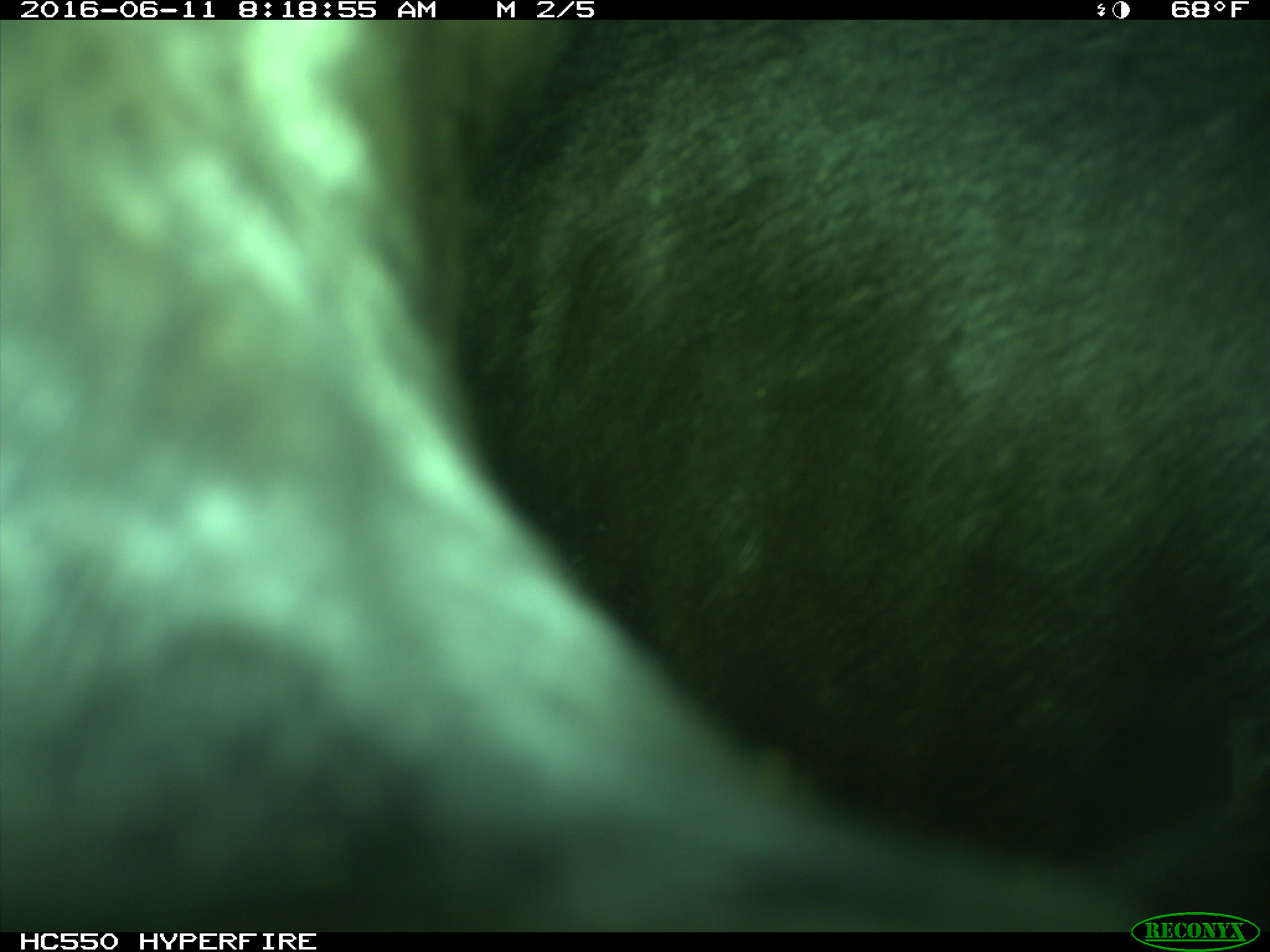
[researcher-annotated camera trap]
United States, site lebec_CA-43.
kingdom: Animalia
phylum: Chordata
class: Mammalia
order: Artiodactyla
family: Bovidae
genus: Bos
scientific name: Bos taurus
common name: domestic cow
Bos taurus (domestic cow).